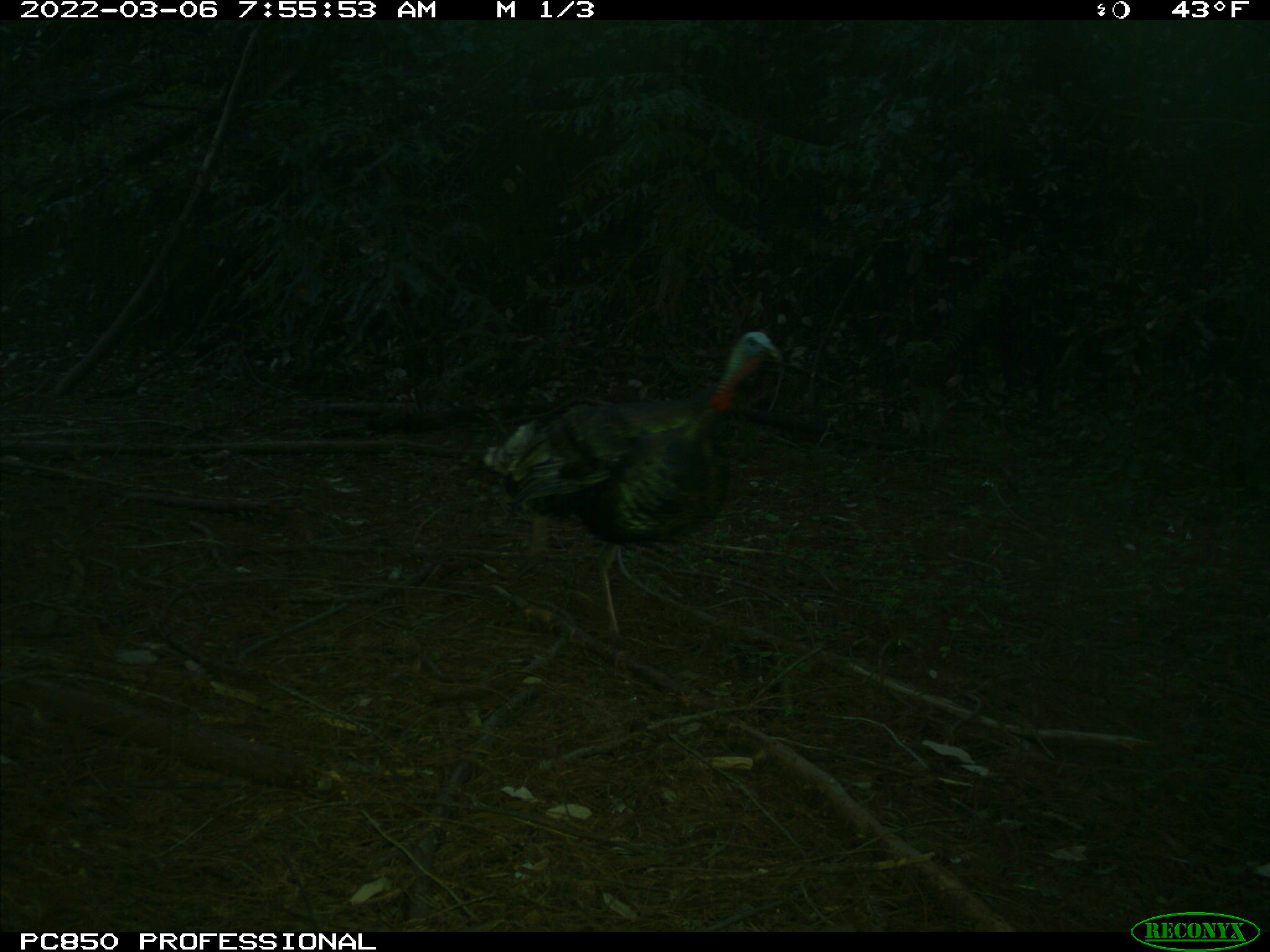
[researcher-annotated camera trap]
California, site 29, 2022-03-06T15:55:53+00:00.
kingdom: Animalia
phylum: Chordata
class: Aves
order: Galliformes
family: Phasianidae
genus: Meleagris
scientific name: Meleagris gallopavo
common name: turkey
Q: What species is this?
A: Turkey (Meleagris gallopavo).